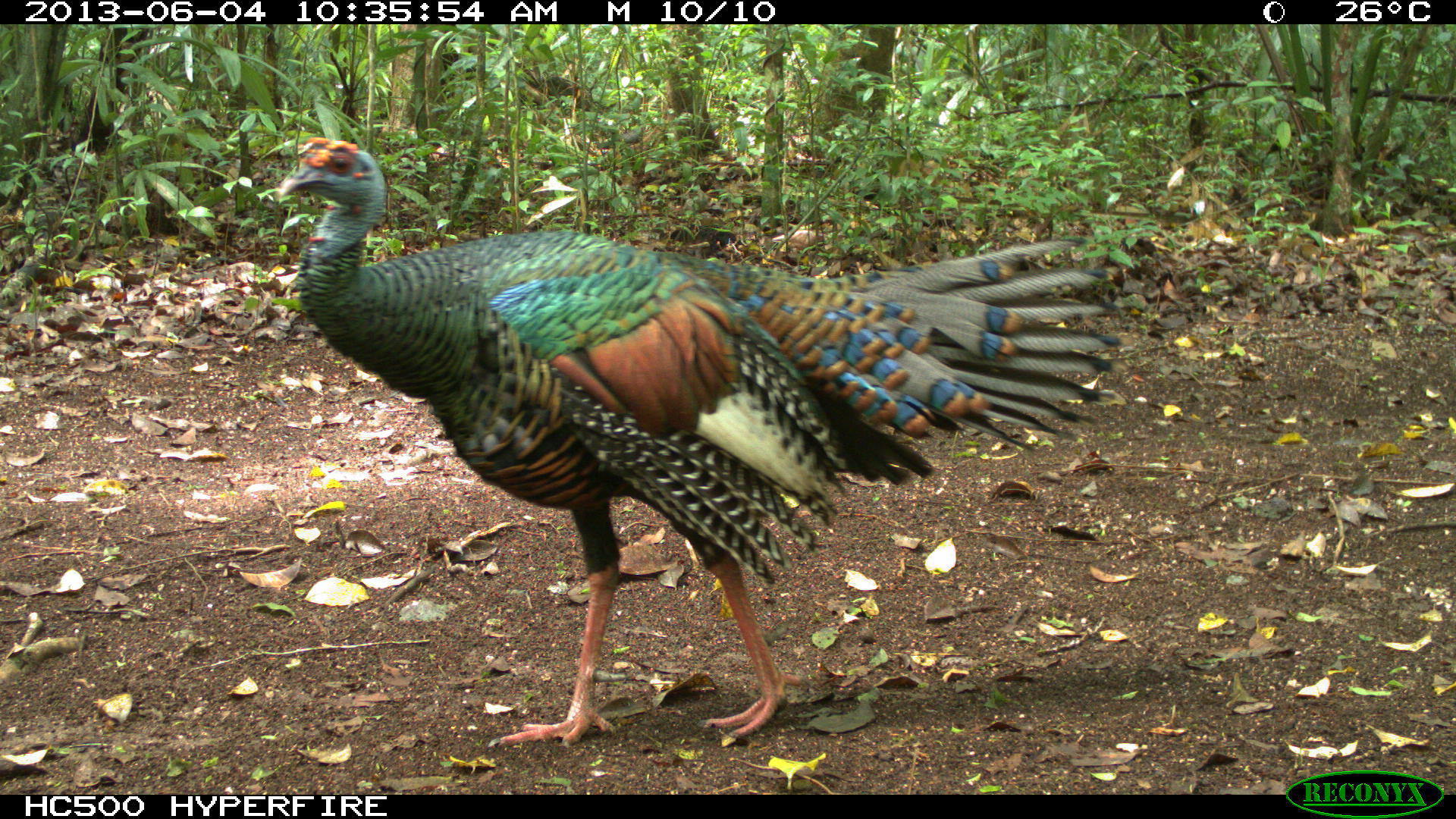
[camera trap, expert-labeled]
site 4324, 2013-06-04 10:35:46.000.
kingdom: Animalia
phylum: Chordata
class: Aves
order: Galliformes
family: Phasianidae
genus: Meleagris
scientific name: Meleagris ocellata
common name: ocellated turkey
Meleagris ocellata (ocellated turkey), count 1, sex male.